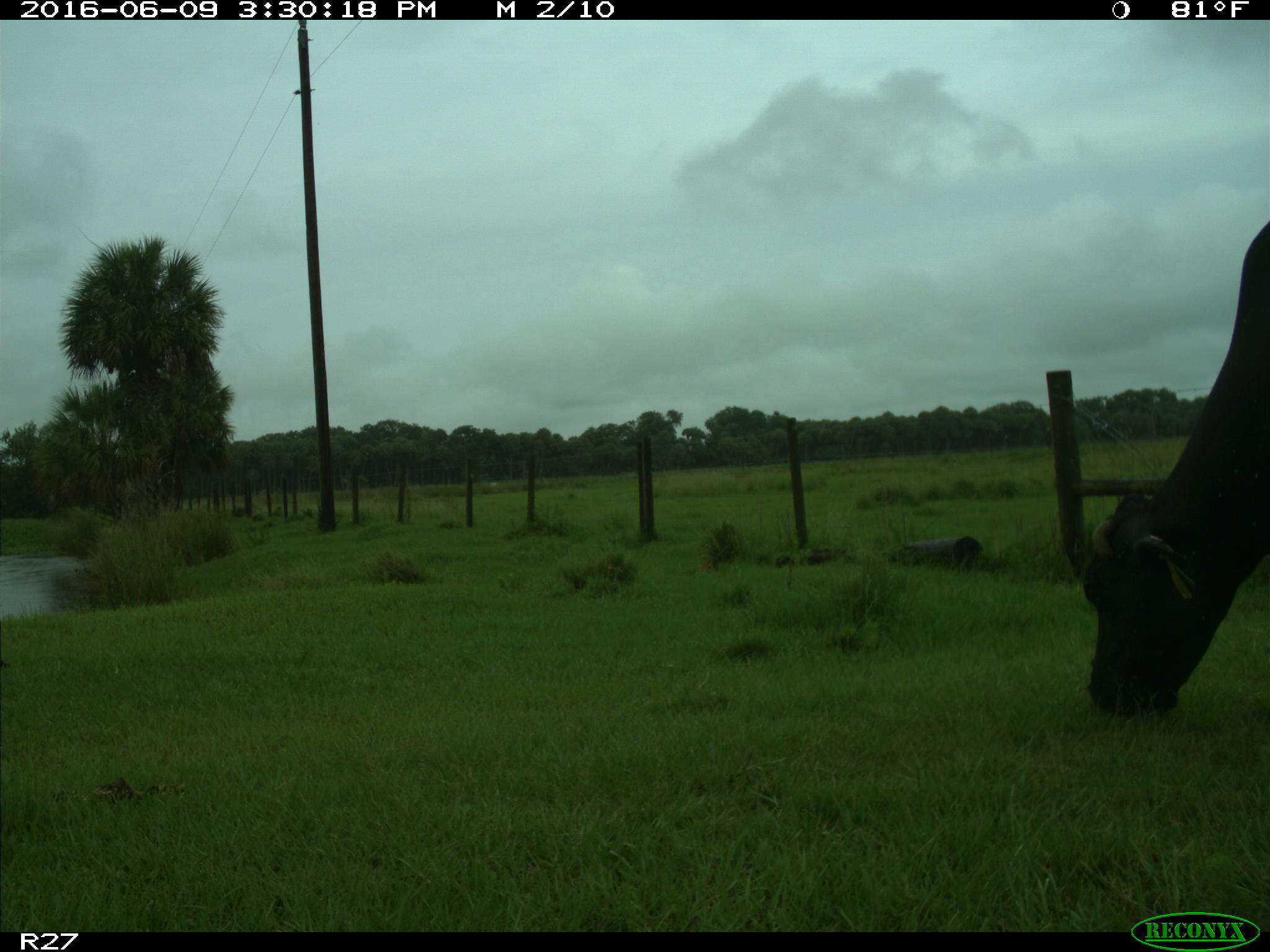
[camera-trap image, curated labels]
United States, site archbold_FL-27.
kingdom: Animalia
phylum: Chordata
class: Mammalia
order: Artiodactyla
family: Bovidae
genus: Bos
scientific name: Bos taurus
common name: domestic cow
Bos taurus (domestic cow).